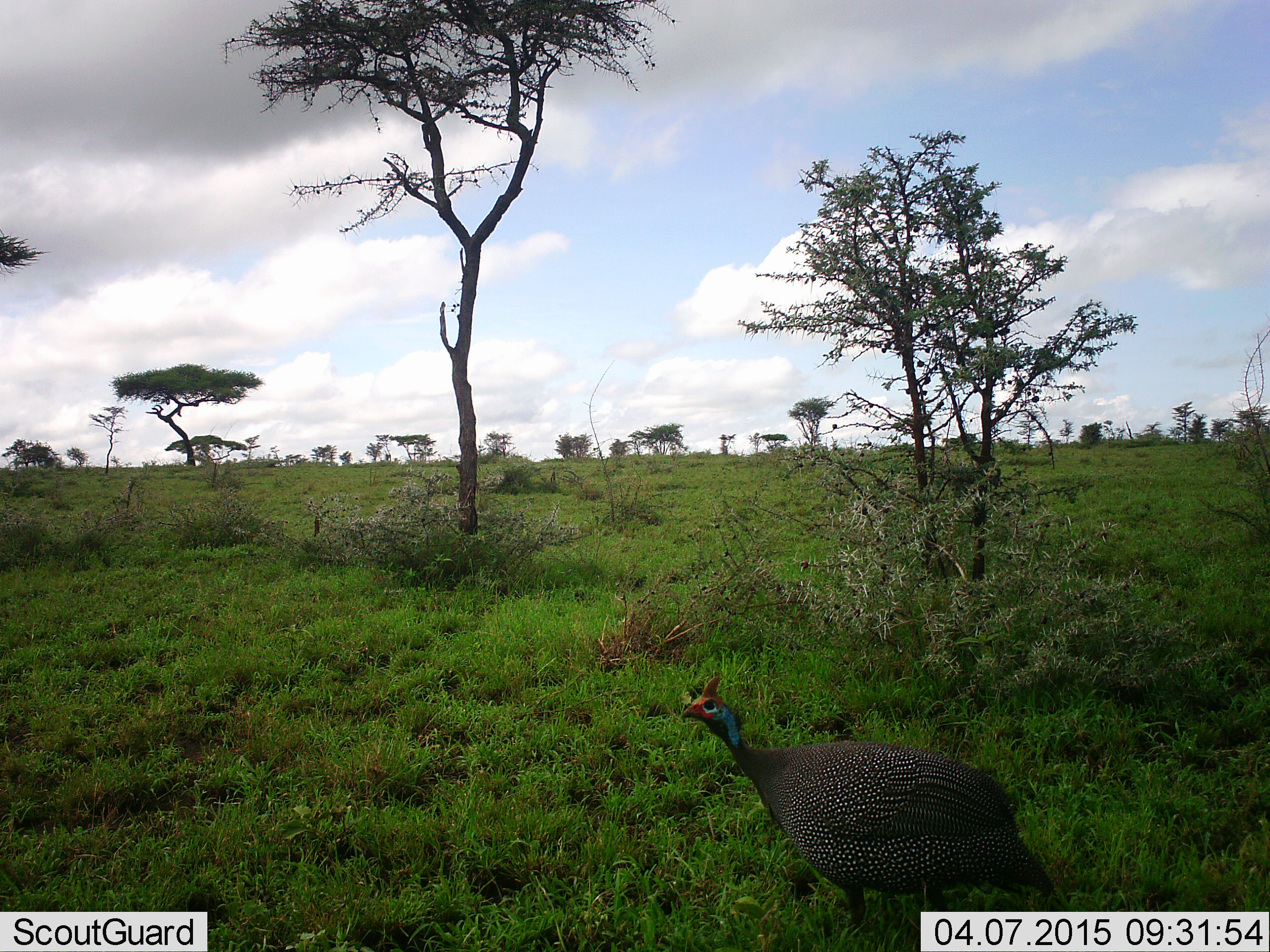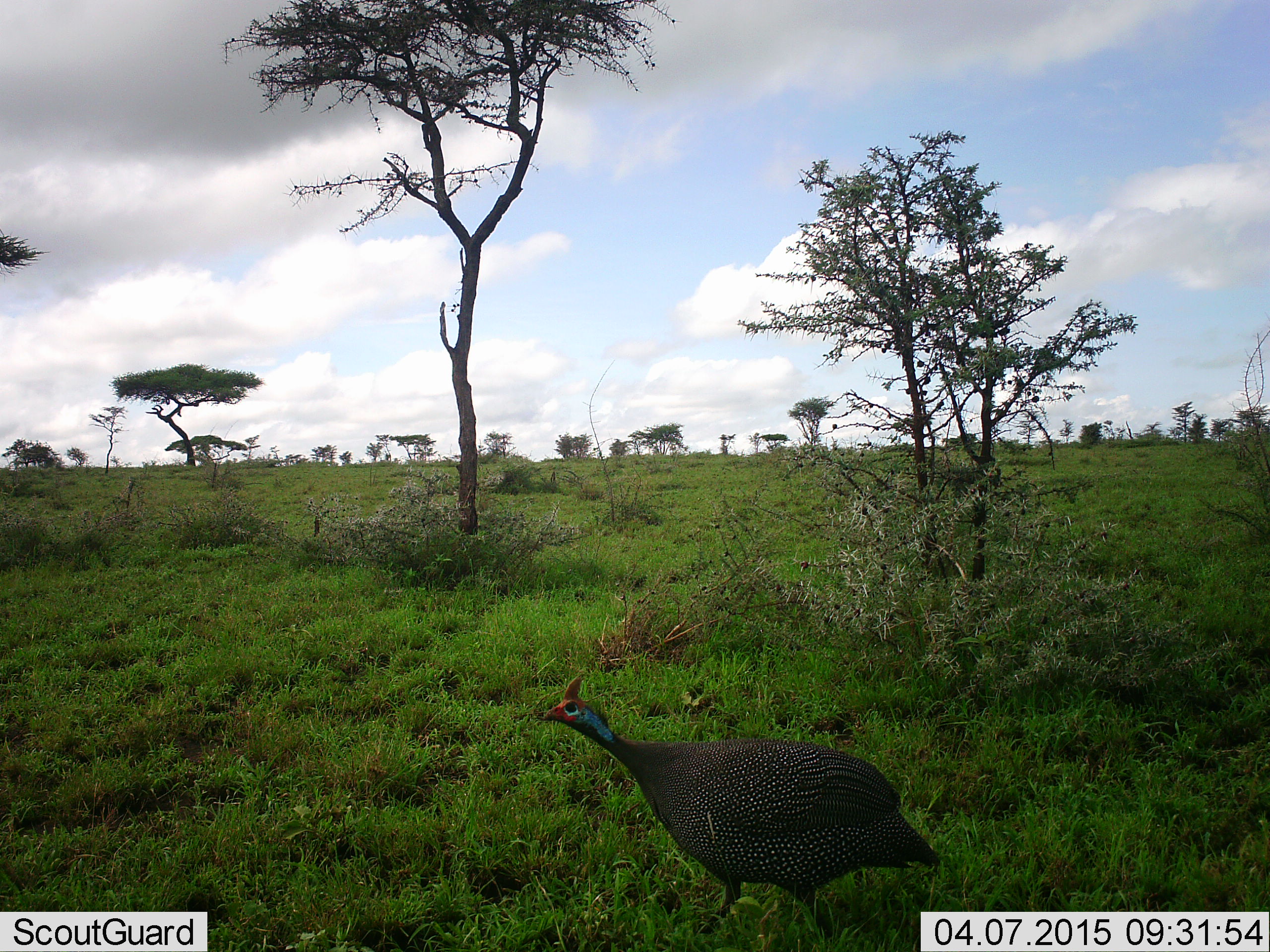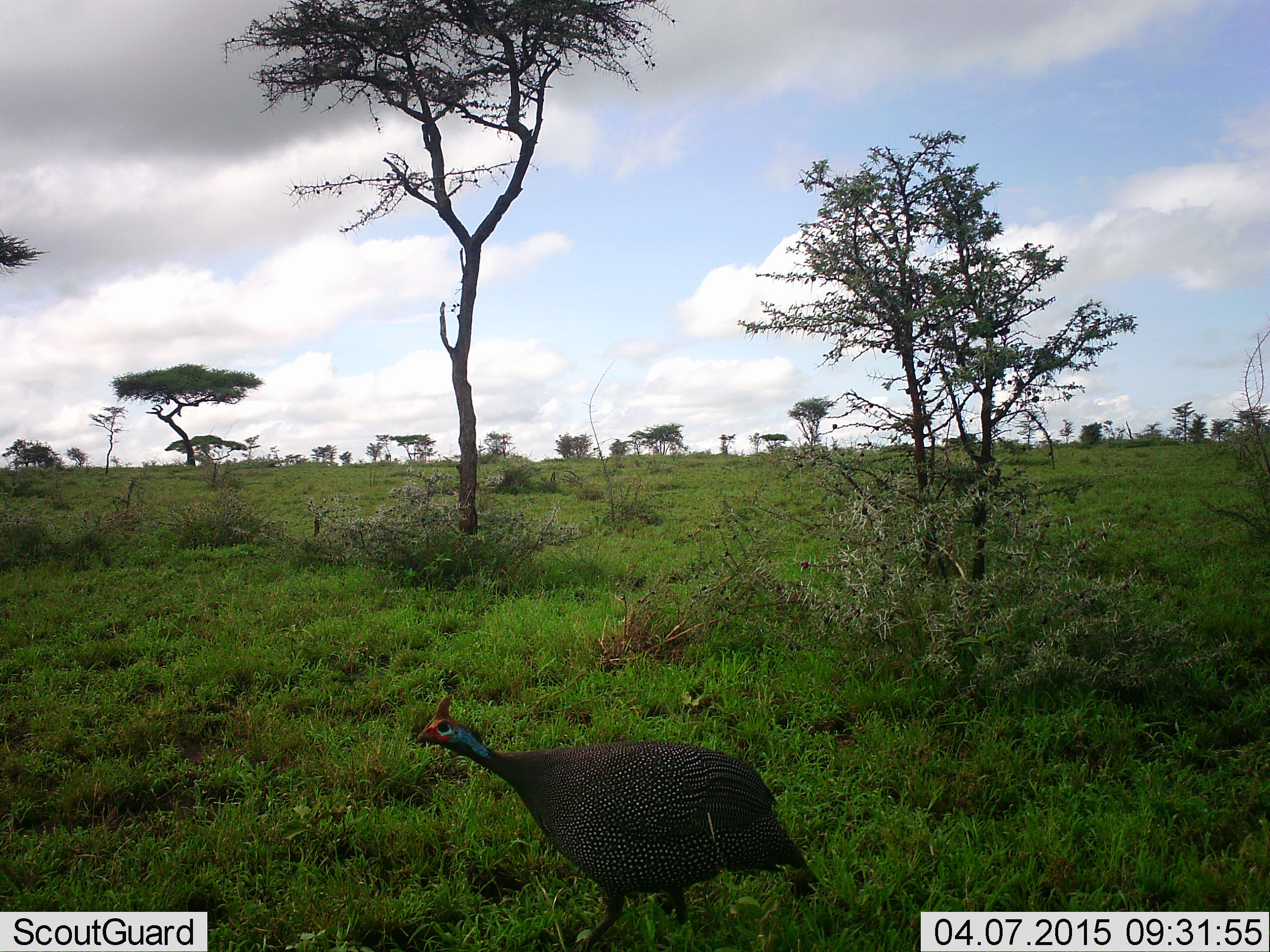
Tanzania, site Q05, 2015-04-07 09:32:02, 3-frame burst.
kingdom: Animalia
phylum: Chordata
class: Aves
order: Galliformes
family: Numididae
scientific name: Numididae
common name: guinea fowl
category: guineafowl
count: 1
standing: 20%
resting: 0%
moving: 80%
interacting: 0%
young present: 0%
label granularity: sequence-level